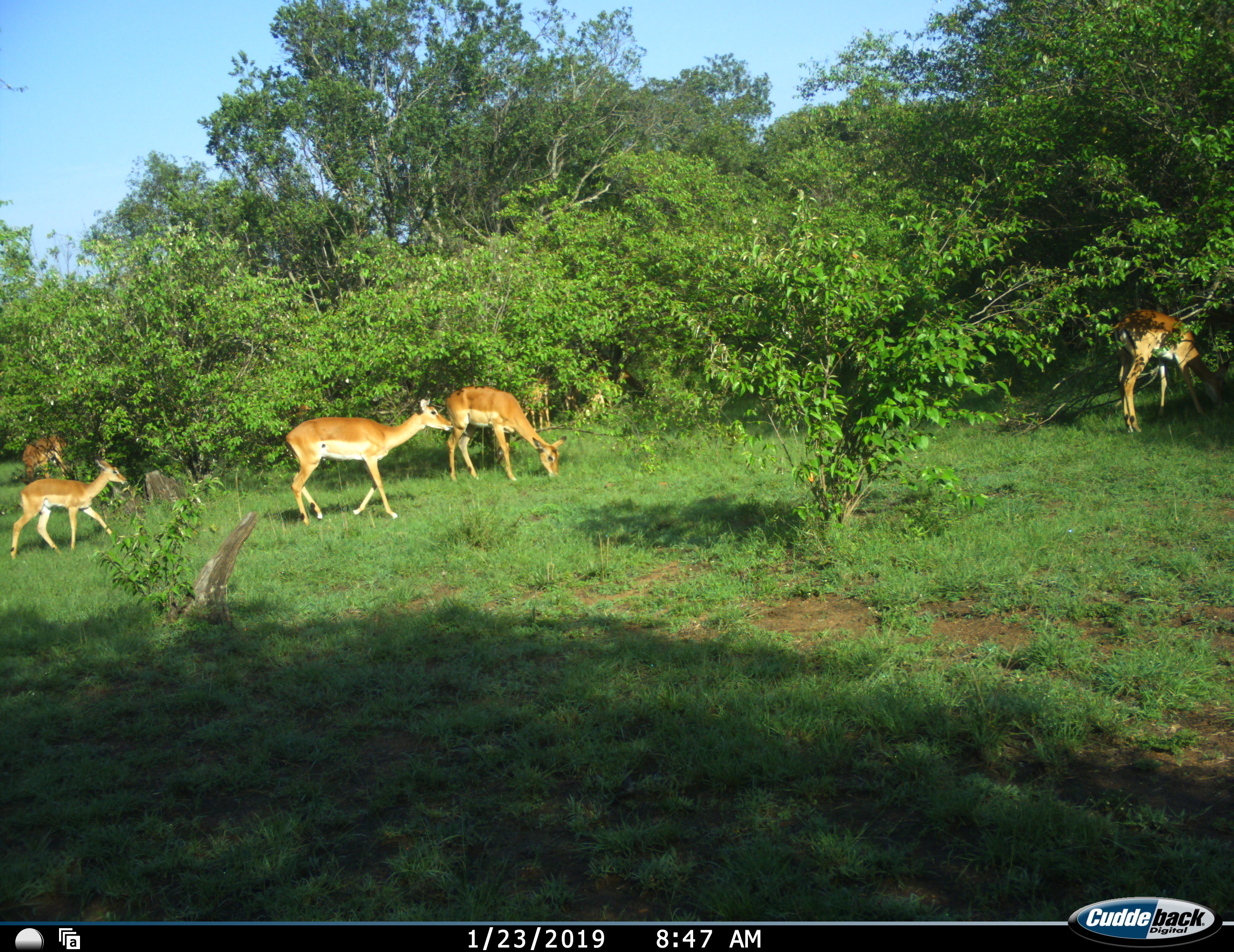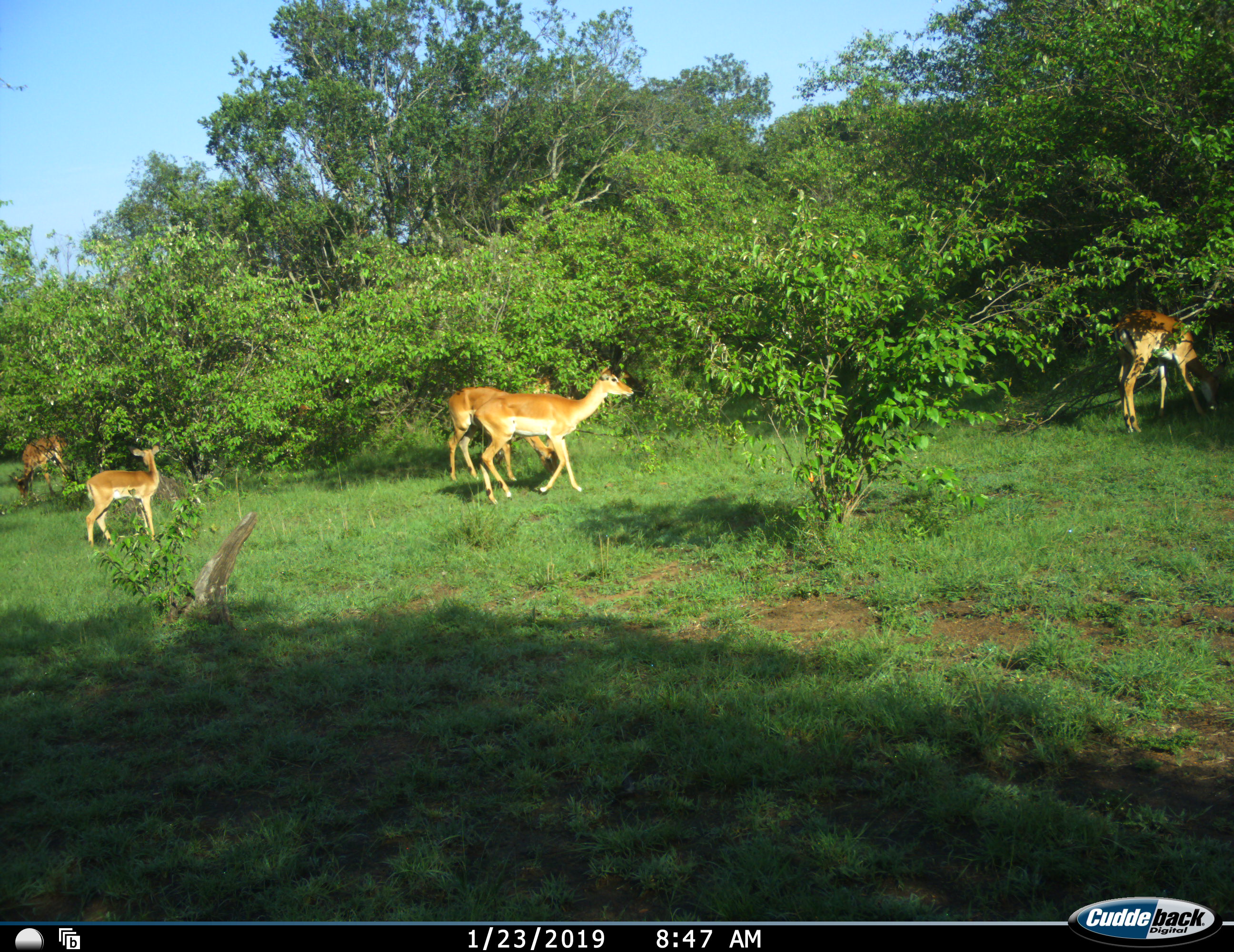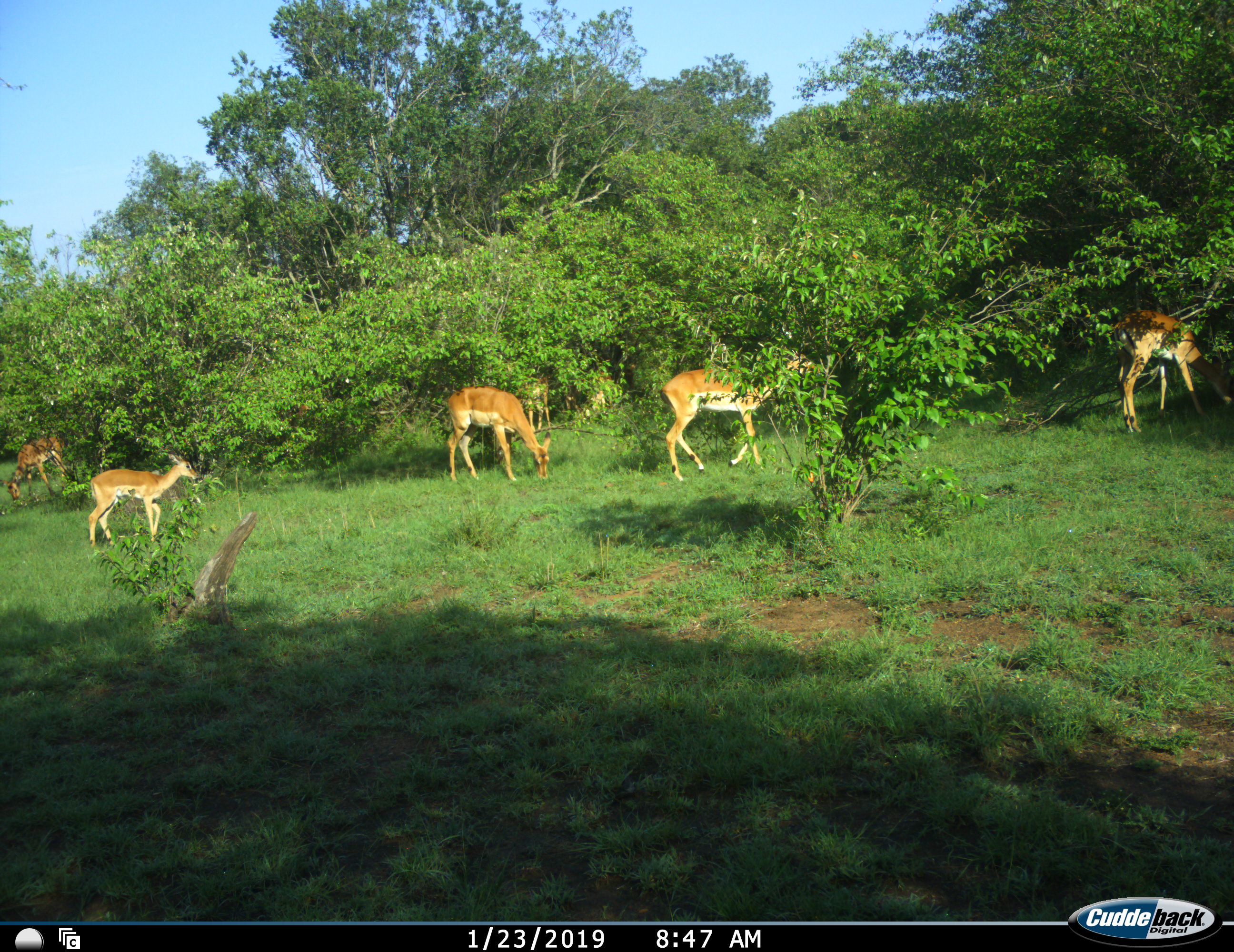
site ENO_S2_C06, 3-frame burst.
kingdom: Animalia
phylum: Chordata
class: Mammalia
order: Artiodactyla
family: Bovidae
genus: Aepyceros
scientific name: Aepyceros melampus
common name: impala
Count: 7.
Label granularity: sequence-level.